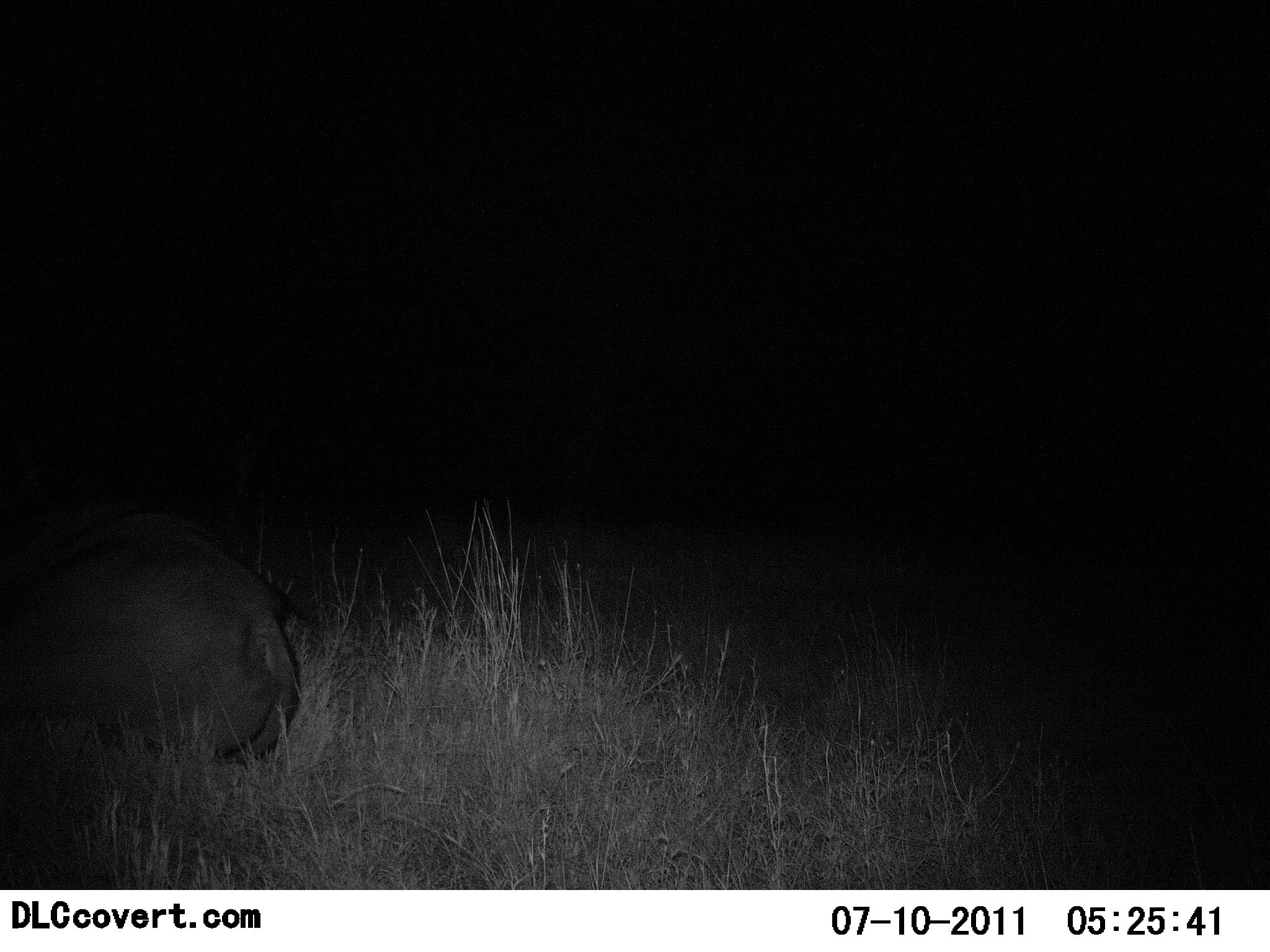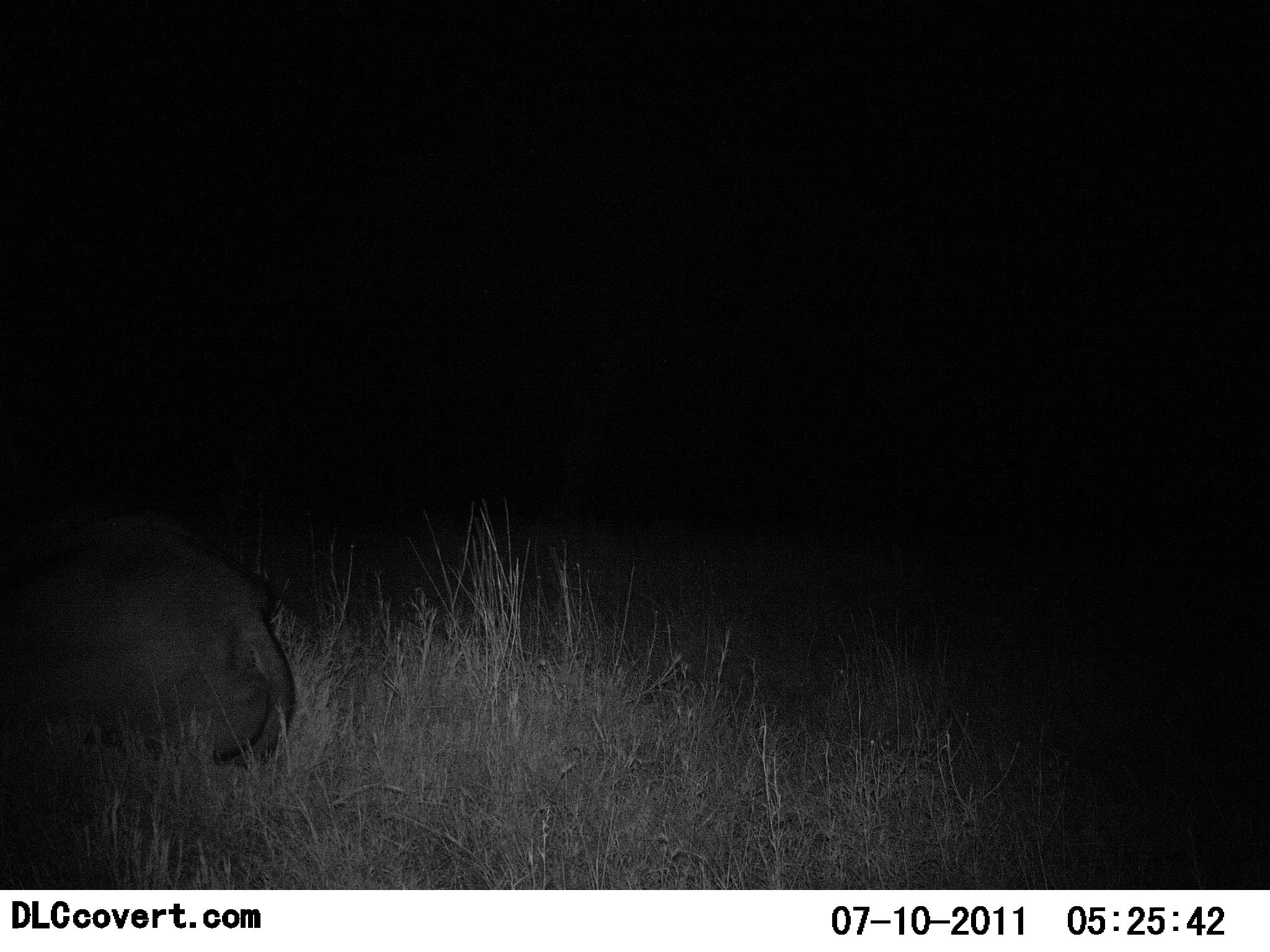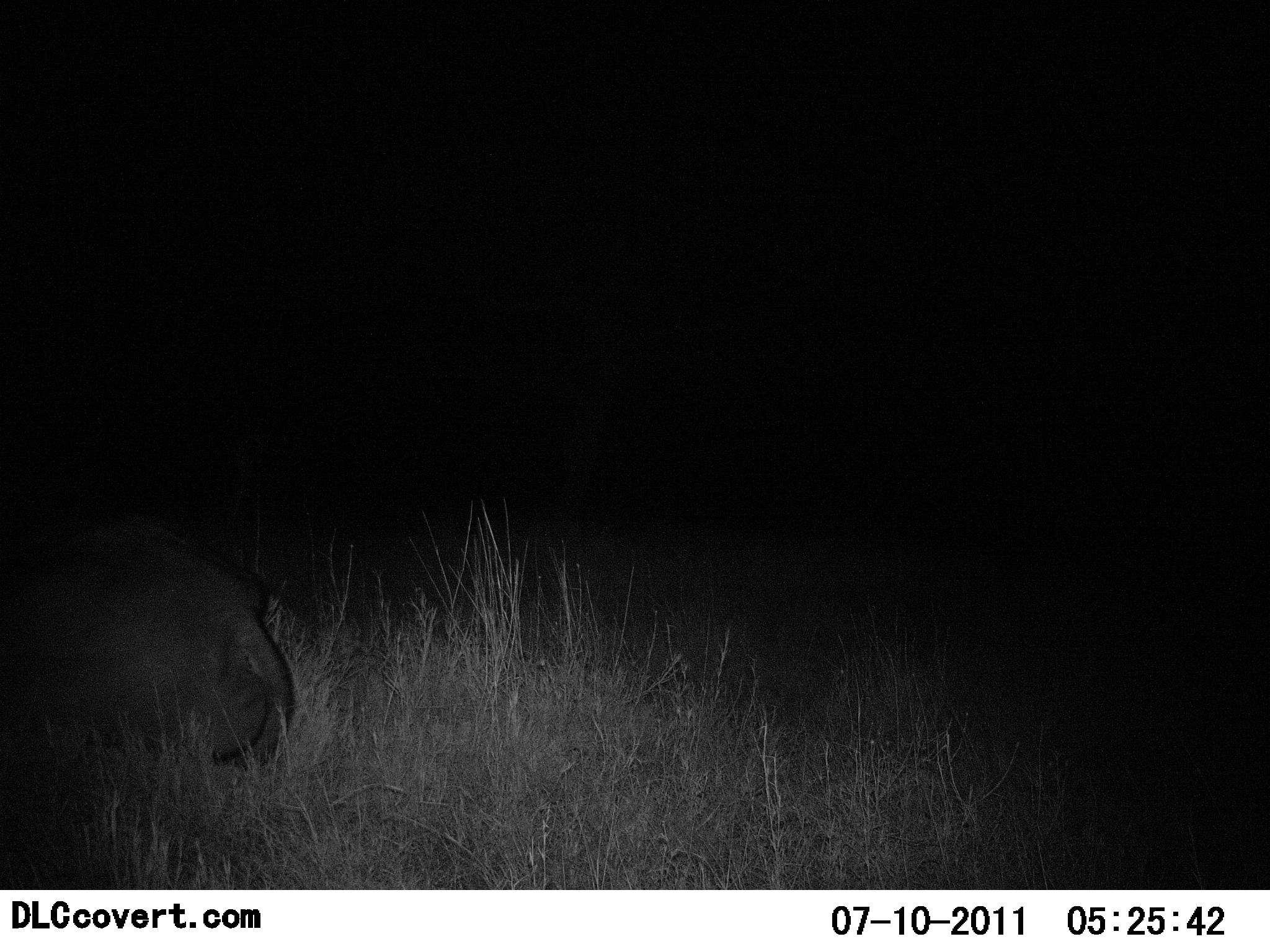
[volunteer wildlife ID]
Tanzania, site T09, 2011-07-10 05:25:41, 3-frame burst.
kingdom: Animalia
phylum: Chordata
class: Mammalia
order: Artiodactyla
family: Bovidae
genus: Syncerus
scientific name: Syncerus caffer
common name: cape buffalo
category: buffalo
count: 1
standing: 0%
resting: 100%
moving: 0%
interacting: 0%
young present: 0%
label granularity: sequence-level